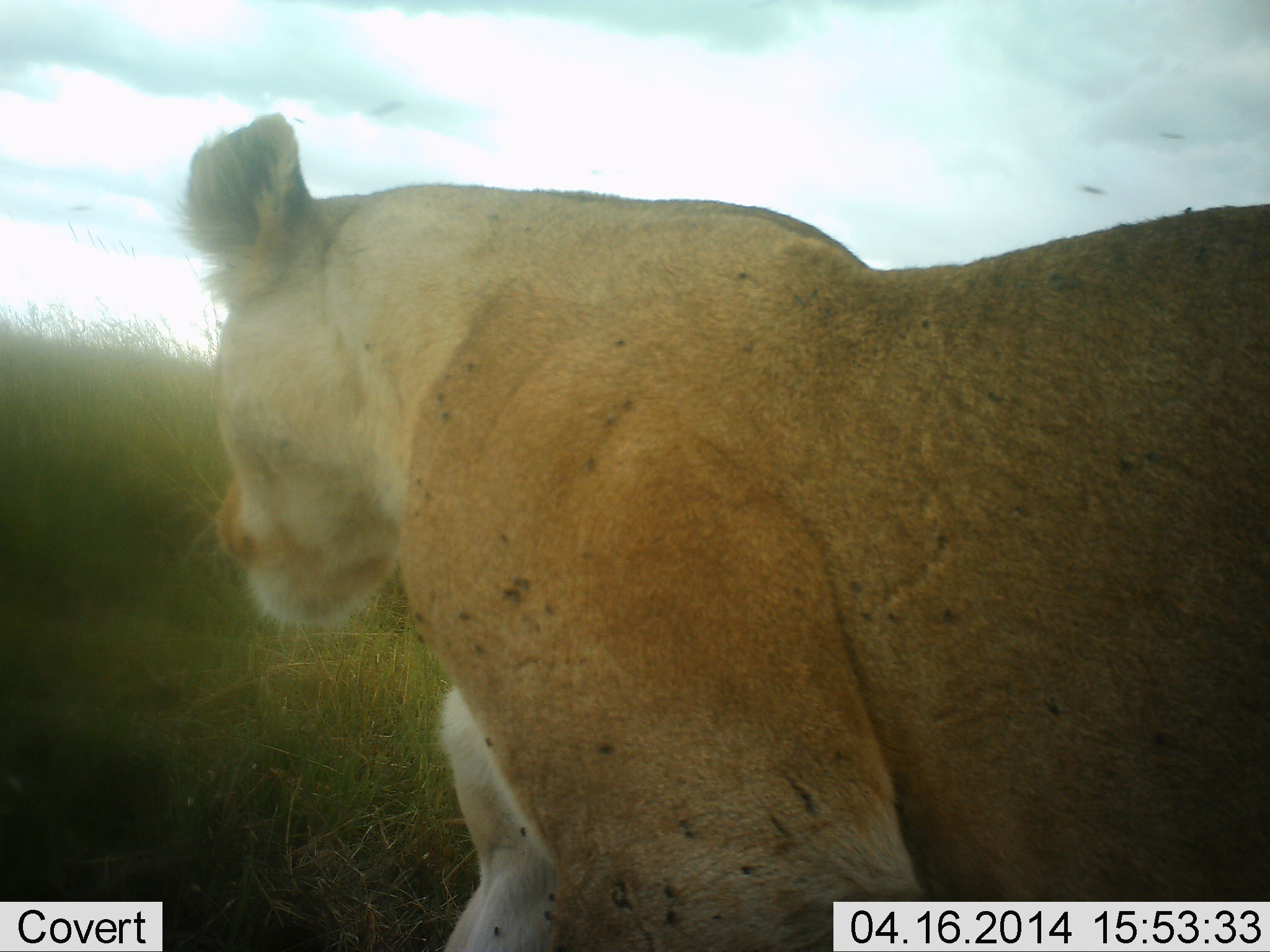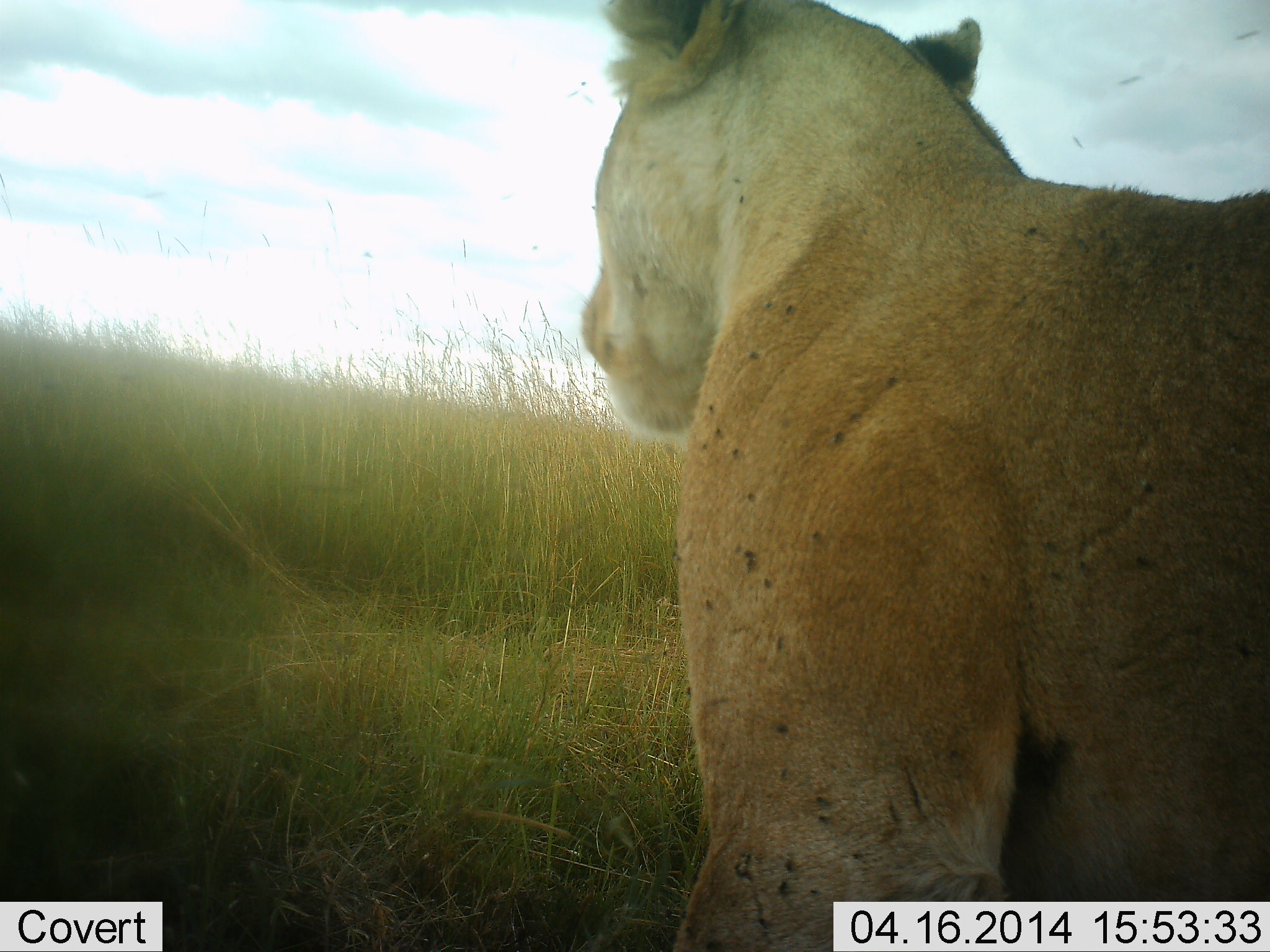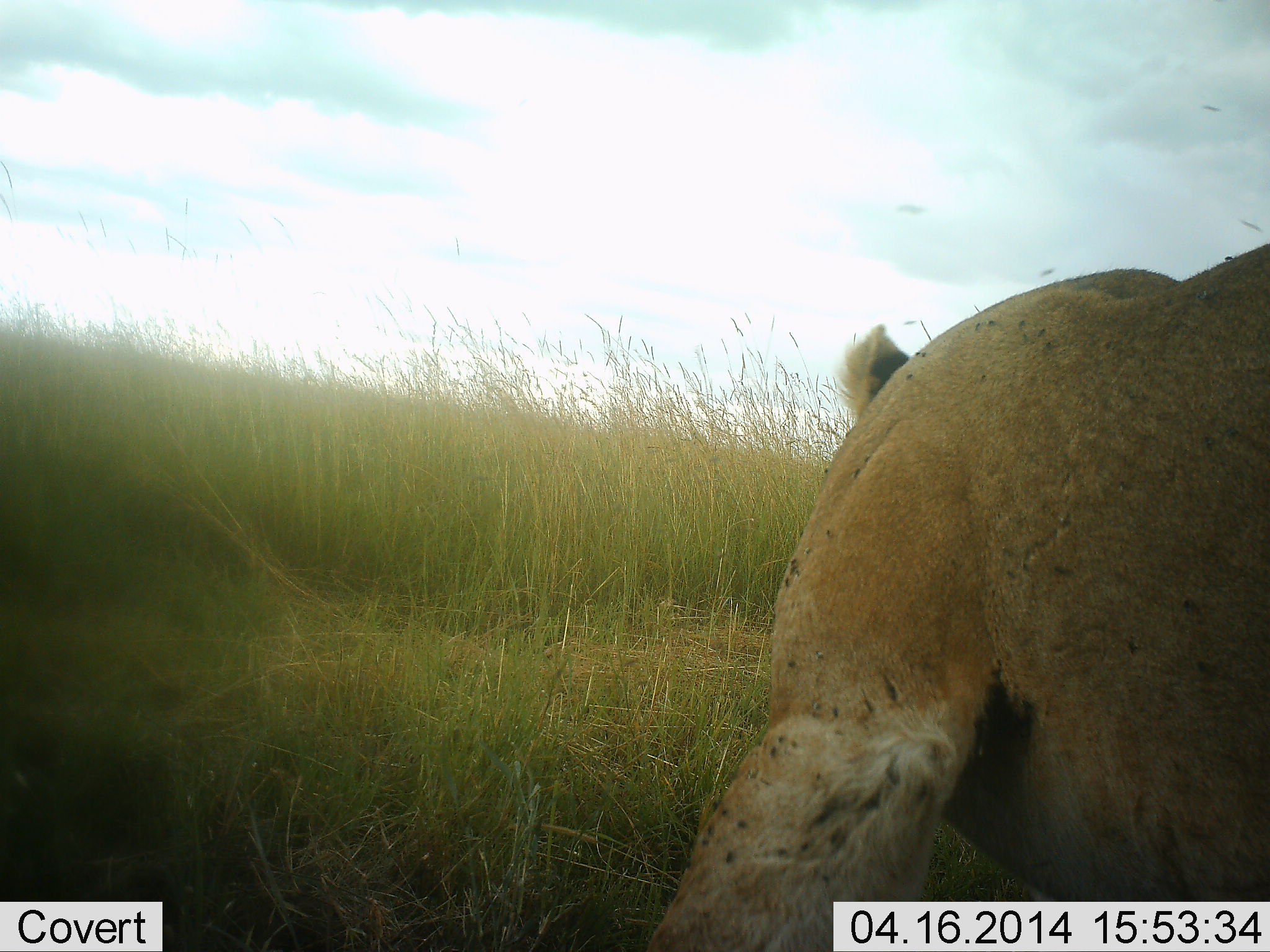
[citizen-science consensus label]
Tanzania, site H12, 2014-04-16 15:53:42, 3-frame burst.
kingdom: Animalia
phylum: Chordata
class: Mammalia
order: Carnivora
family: Felidae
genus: Panthera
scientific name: Panthera leo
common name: lion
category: lionfemale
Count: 1.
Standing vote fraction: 54%.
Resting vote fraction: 8%.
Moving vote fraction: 54%.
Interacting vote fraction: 0%.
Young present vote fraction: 0%.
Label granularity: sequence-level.